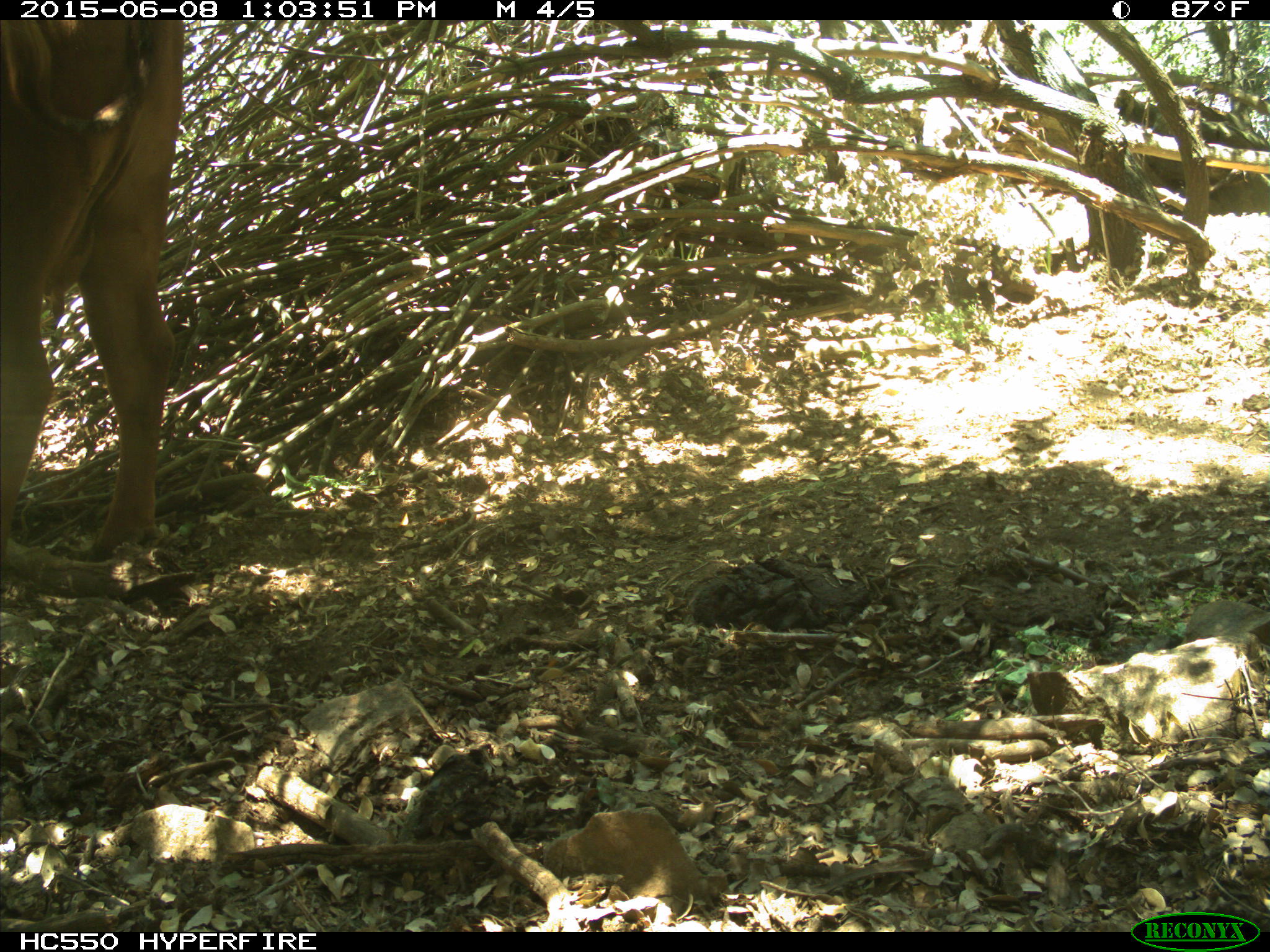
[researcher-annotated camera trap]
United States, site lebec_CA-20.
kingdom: Animalia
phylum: Chordata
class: Mammalia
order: Artiodactyla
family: Bovidae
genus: Bos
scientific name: Bos taurus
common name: domestic cow